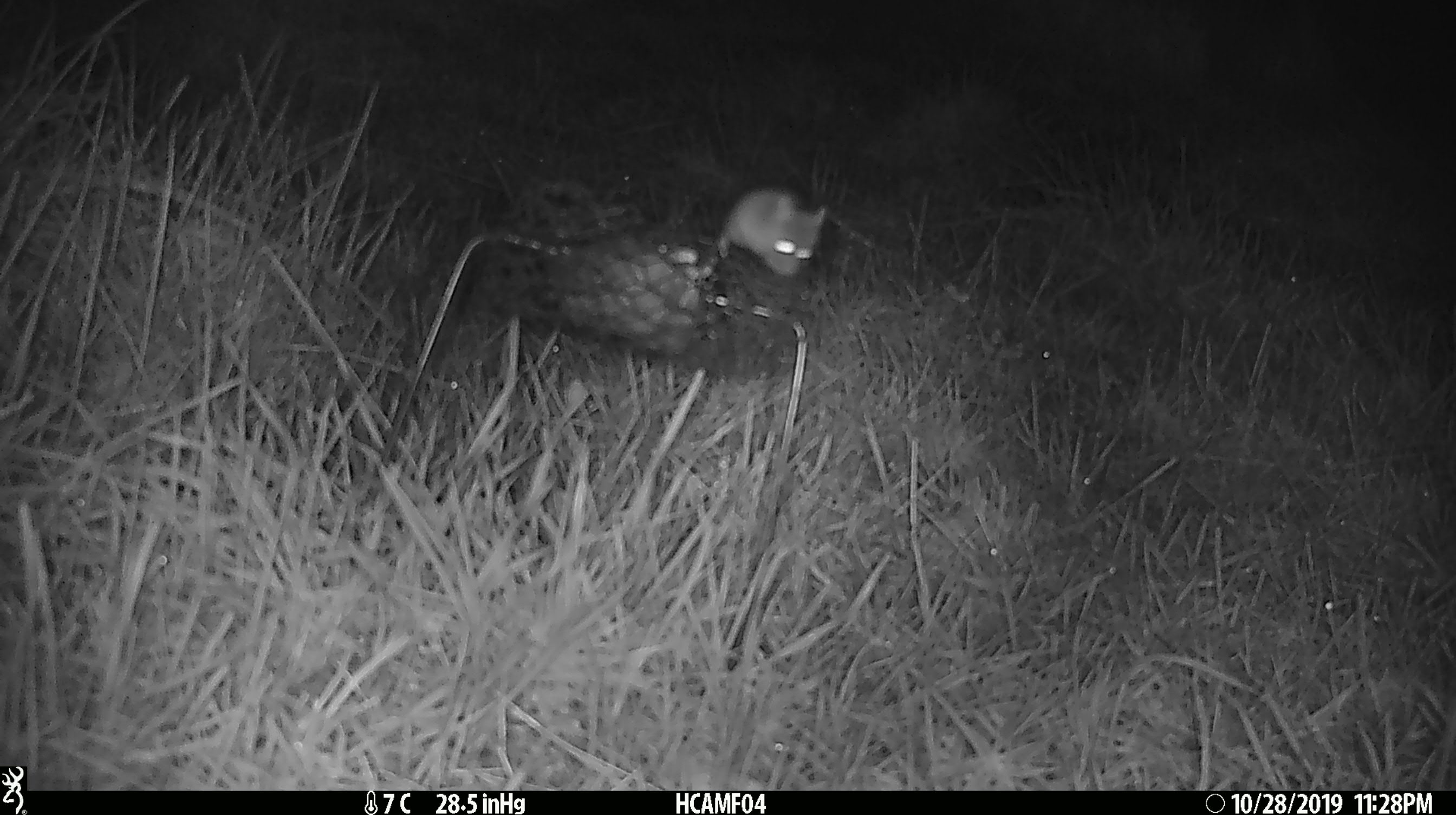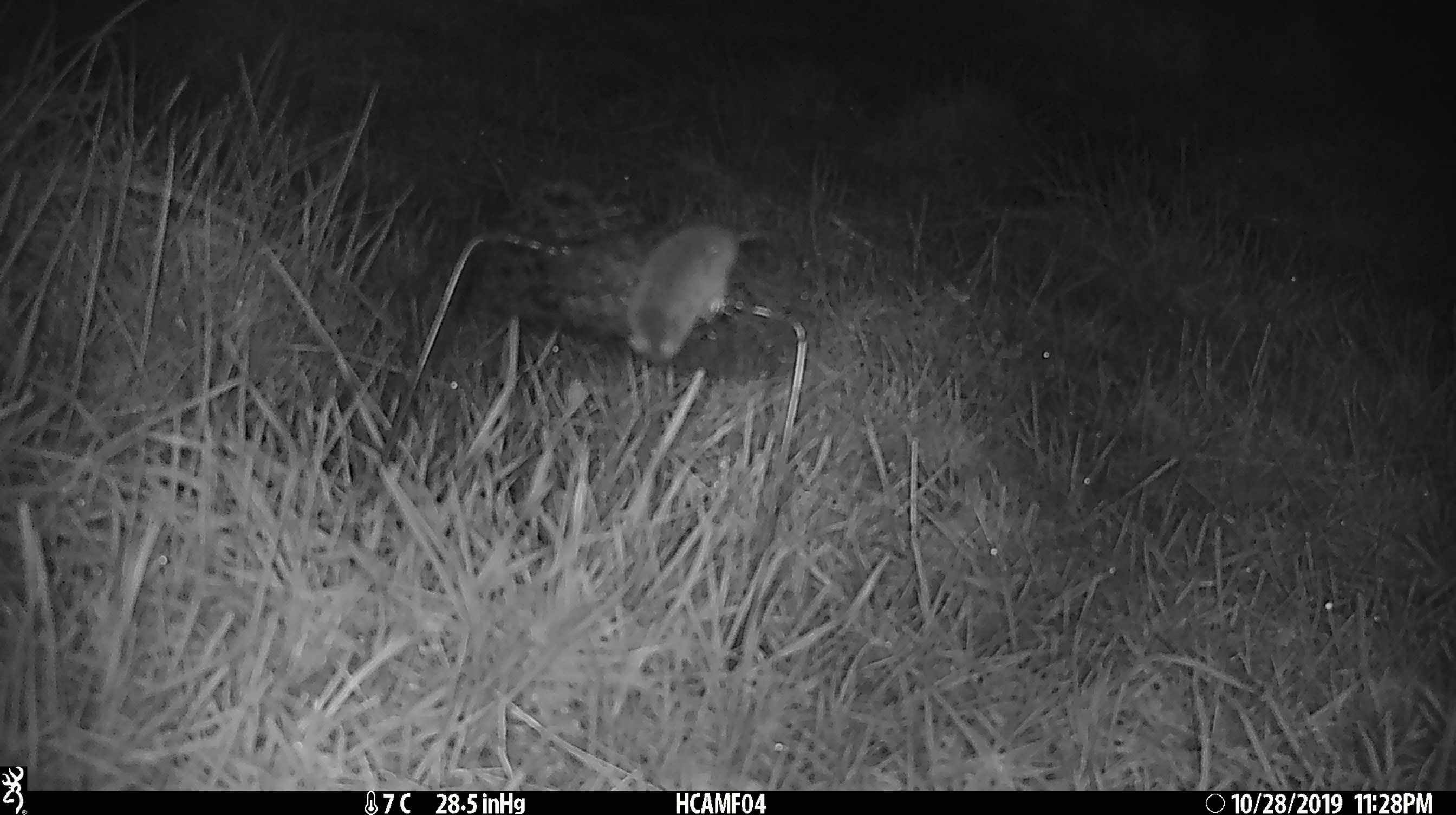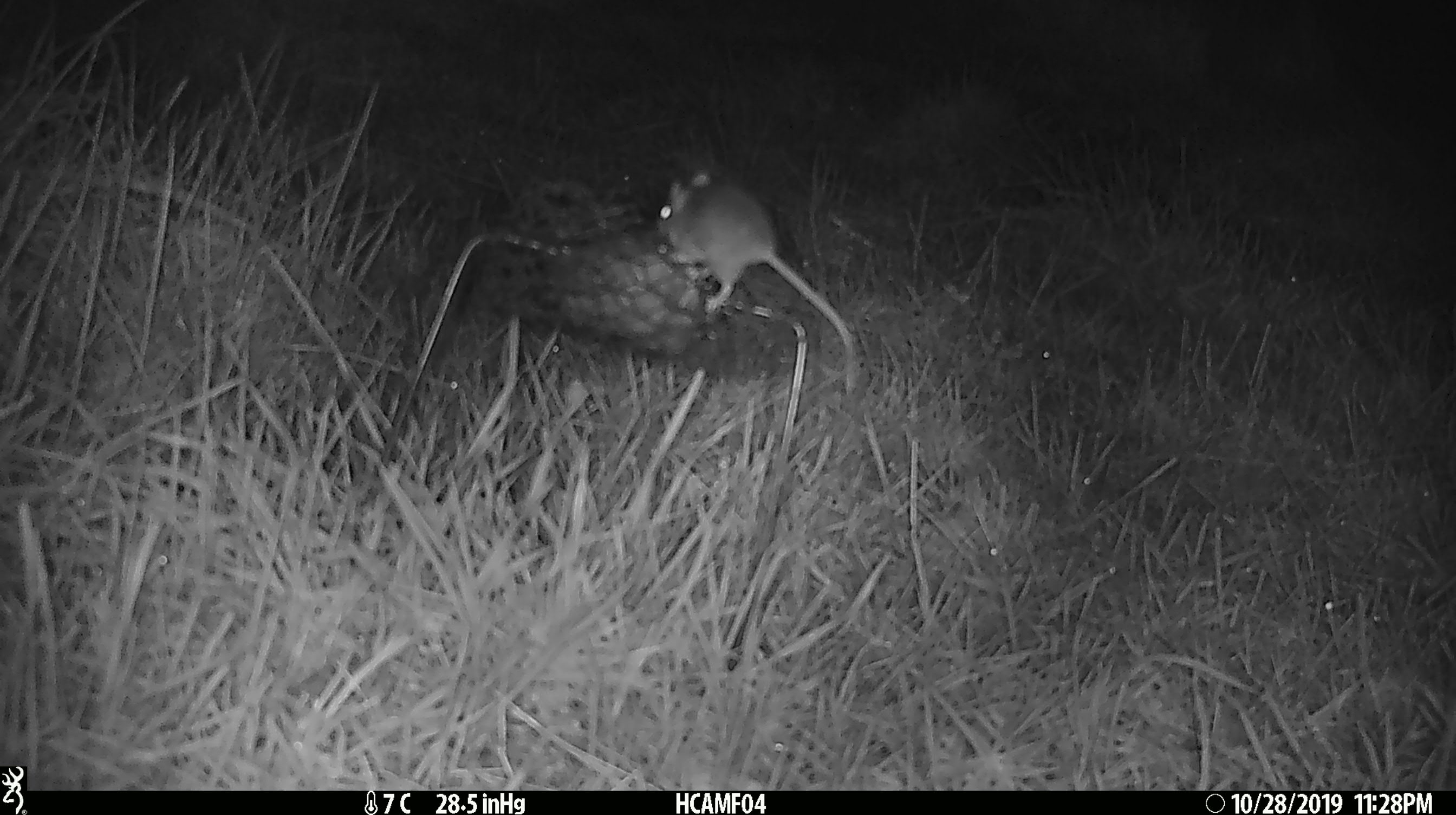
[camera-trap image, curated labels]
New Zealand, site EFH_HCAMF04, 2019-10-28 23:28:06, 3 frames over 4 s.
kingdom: Animalia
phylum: Chordata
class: Mammalia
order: Rodentia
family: Muridae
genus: Mus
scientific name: Mus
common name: mouse